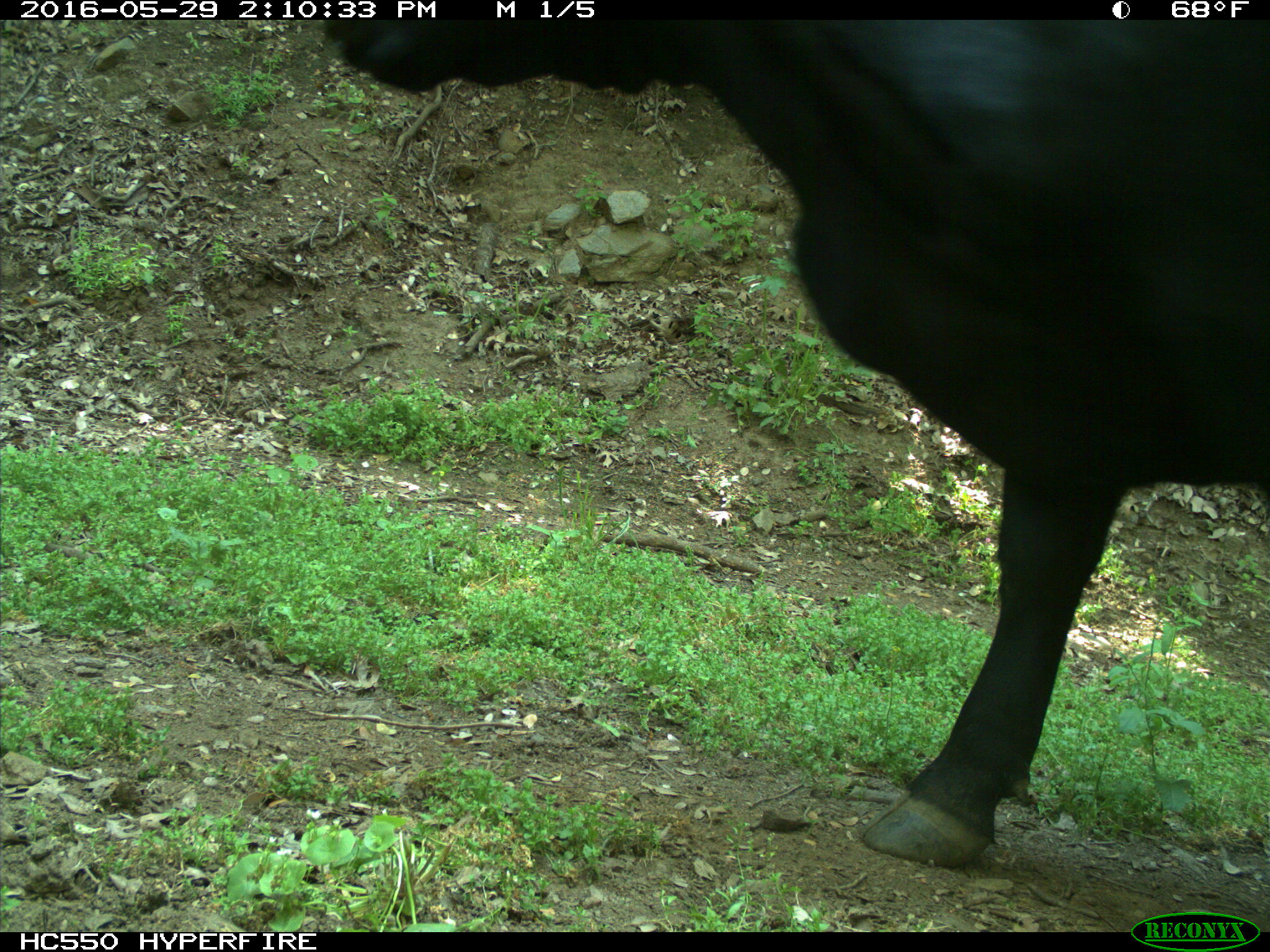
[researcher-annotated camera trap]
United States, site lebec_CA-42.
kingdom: Animalia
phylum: Chordata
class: Mammalia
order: Artiodactyla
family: Bovidae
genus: Bos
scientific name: Bos taurus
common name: domestic cow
Bos taurus (domestic cow).